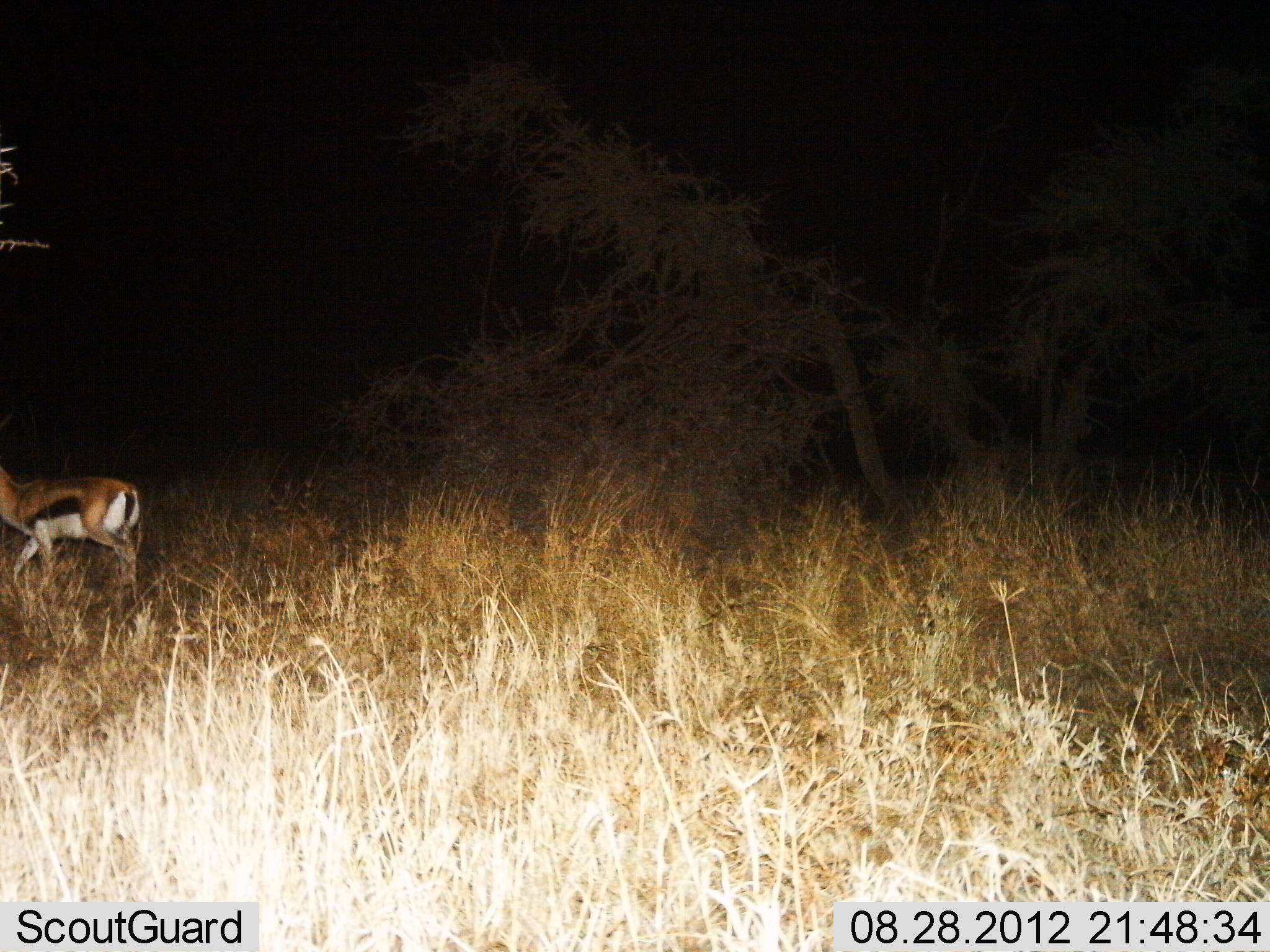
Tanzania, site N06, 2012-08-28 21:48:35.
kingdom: Animalia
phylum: Chordata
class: Mammalia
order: Artiodactyla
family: Bovidae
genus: Eudorcas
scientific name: Eudorcas thomsonii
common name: thomson's gazelle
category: gazellethomsons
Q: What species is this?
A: Gazellethomsons (thomson's gazelle) (Eudorcas thomsonii).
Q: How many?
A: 1.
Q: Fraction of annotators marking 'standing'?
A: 10%.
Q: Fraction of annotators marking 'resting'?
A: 0%.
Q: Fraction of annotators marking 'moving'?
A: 90%.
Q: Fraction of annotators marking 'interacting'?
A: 0%.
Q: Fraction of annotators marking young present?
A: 0%.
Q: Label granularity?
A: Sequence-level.